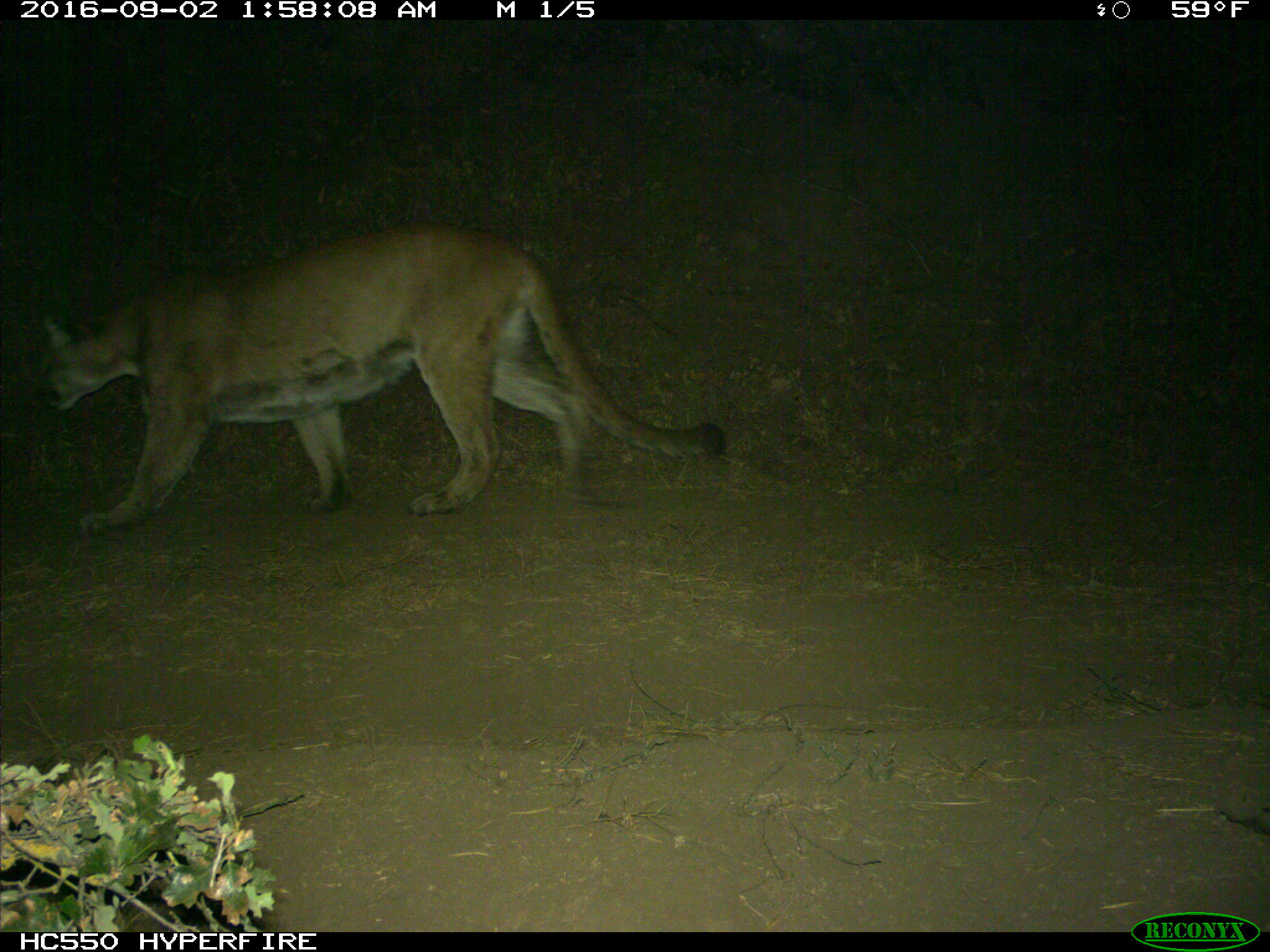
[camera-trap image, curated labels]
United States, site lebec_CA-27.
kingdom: Animalia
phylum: Chordata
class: Mammalia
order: Artiodactyla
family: Suidae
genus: Sus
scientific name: Sus scrofa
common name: wild boar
Sus scrofa (wild boar).